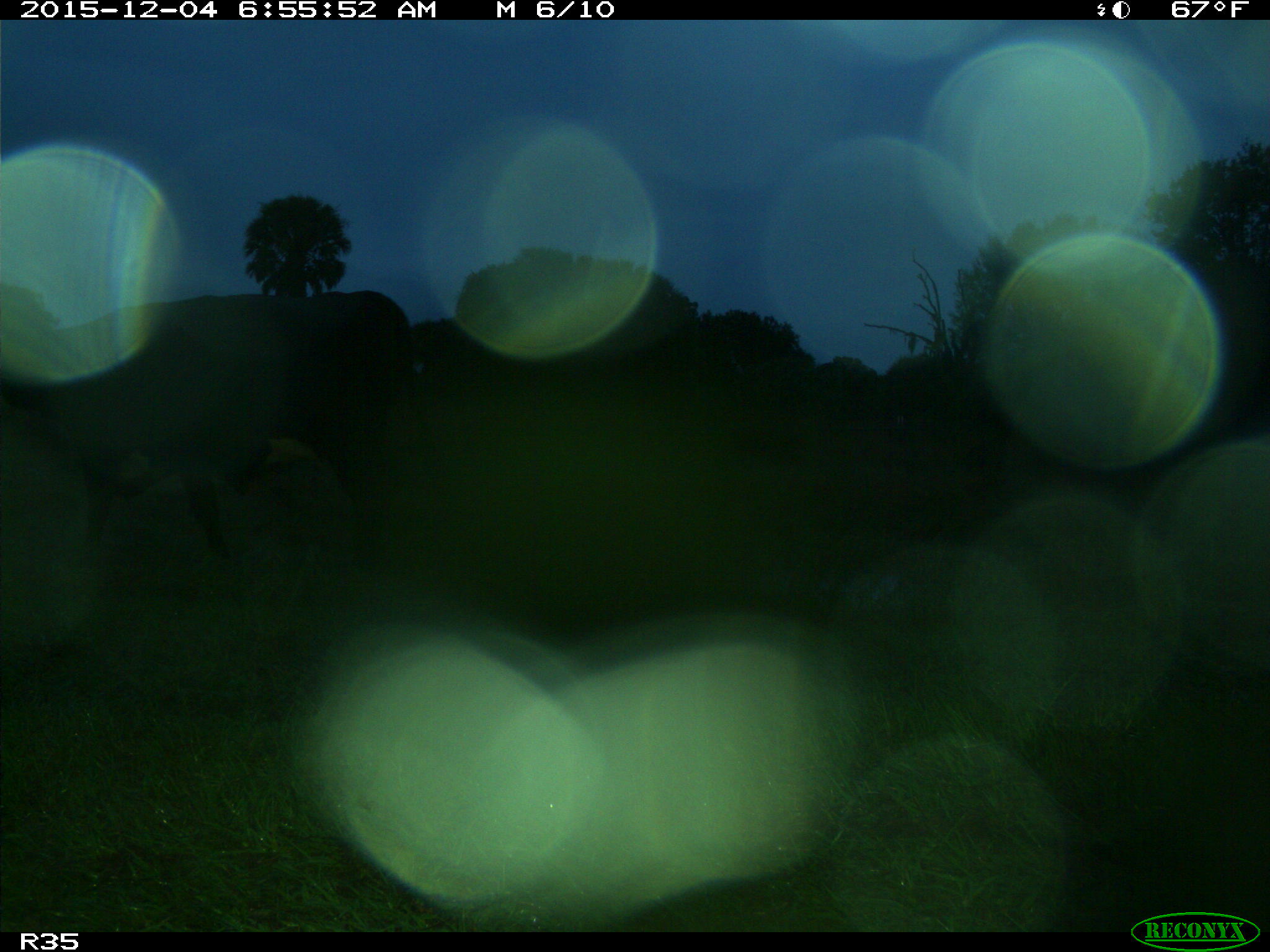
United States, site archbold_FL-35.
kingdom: Animalia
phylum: Chordata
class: Mammalia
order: Artiodactyla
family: Bovidae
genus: Bos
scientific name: Bos taurus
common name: domestic cow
Bos taurus (domestic cow).